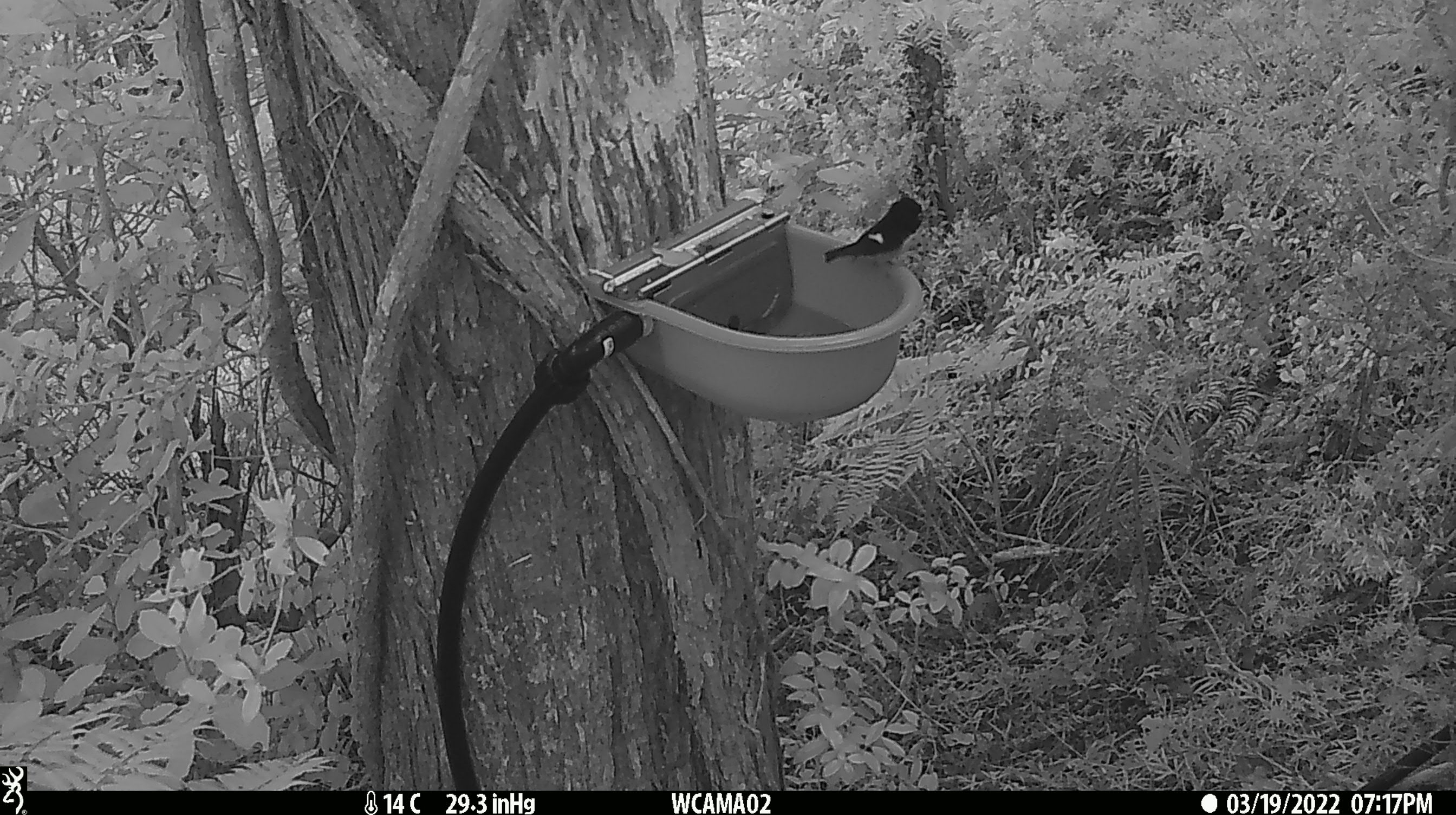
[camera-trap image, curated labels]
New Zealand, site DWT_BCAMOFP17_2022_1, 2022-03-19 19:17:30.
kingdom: Animalia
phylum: Chordata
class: Aves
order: Passeriformes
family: Petroicidae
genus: Petroica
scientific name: Petroica macrocephala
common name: tomtit